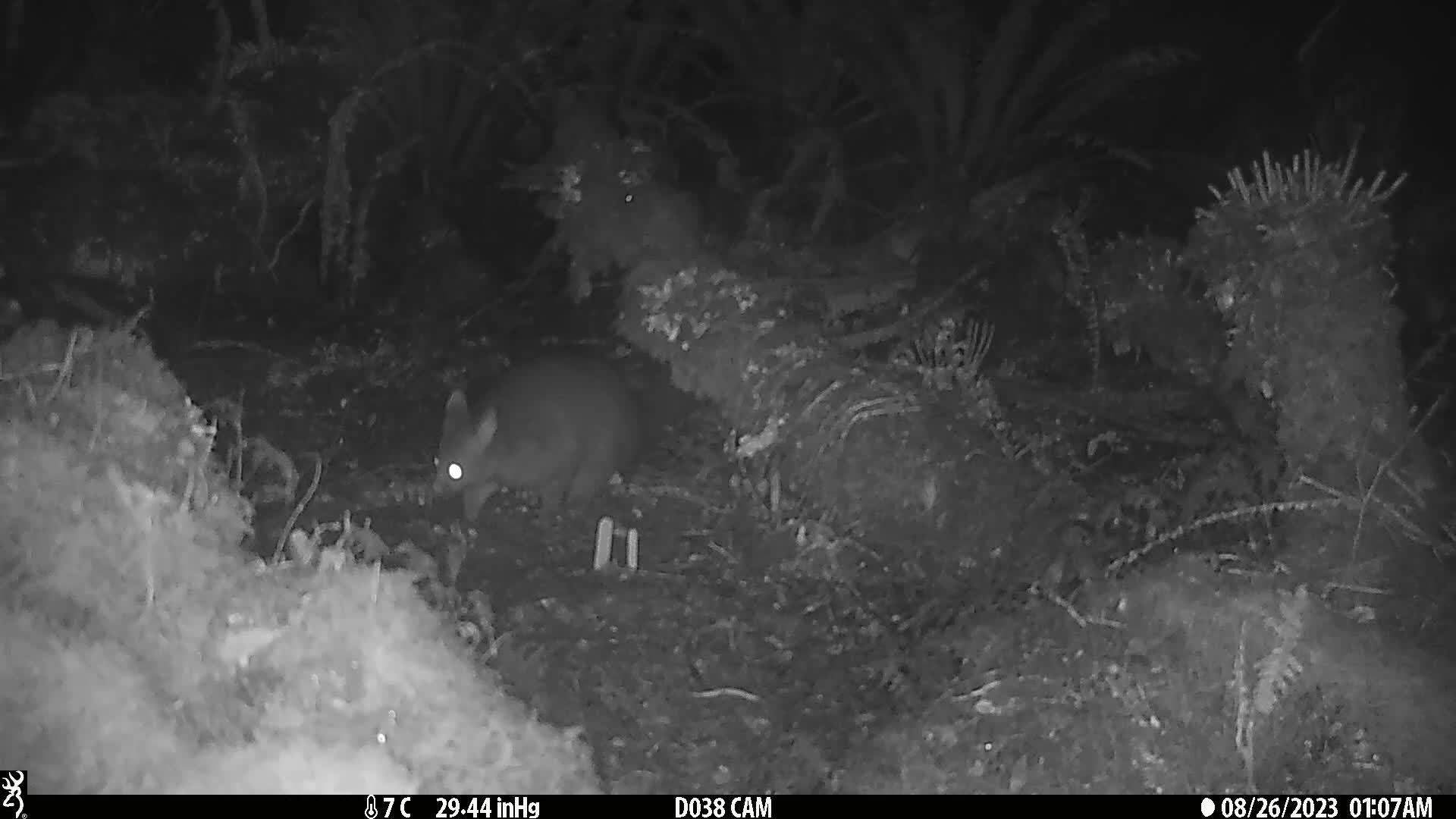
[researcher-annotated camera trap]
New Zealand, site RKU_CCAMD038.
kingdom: Animalia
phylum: Chordata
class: Mammalia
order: Diprotodontia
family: Phalangeridae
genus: Trichosurus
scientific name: Trichosurus vulpecula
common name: common brushtail possum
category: possum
Possum (common brushtail possum) (Trichosurus vulpecula).